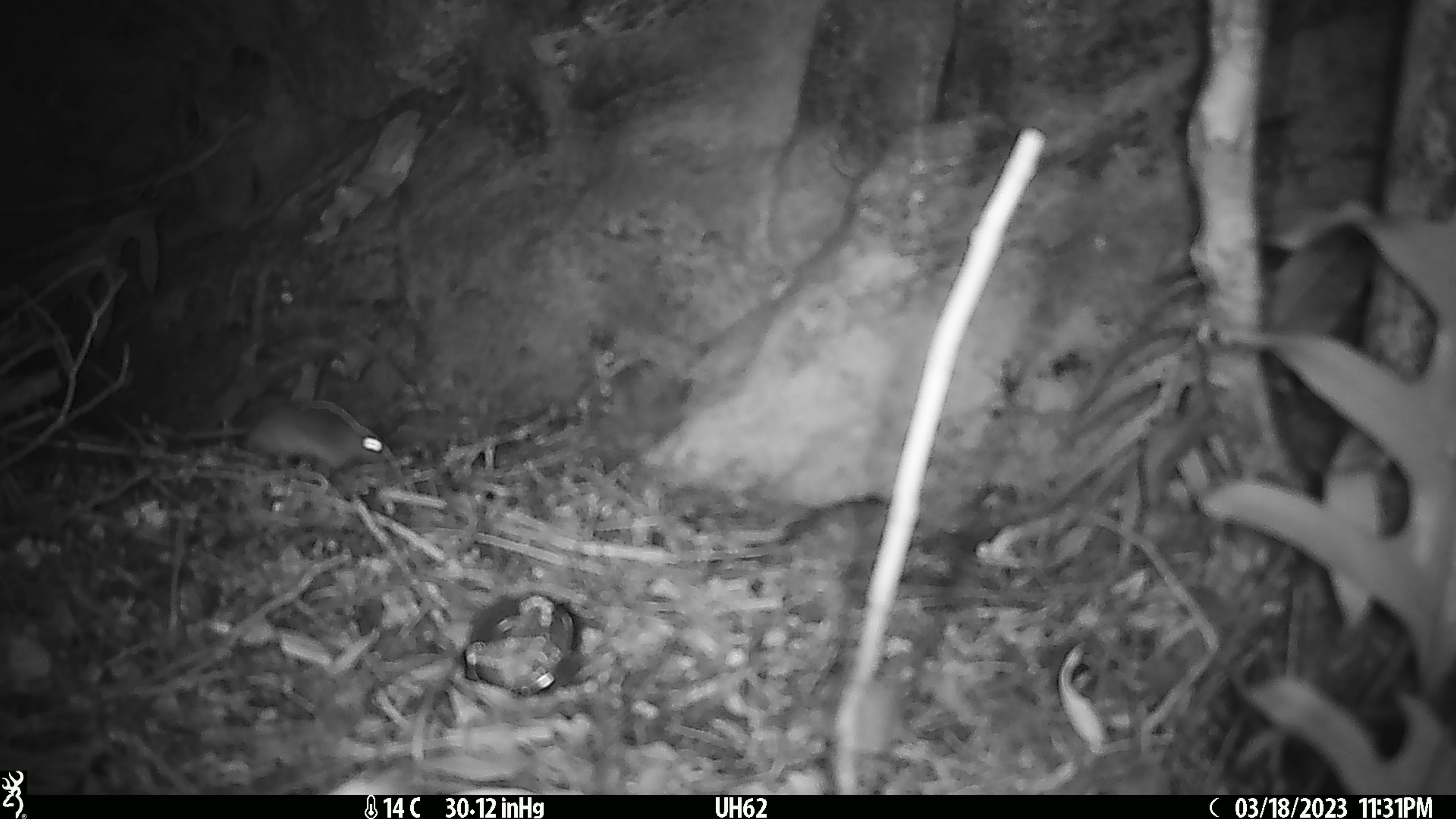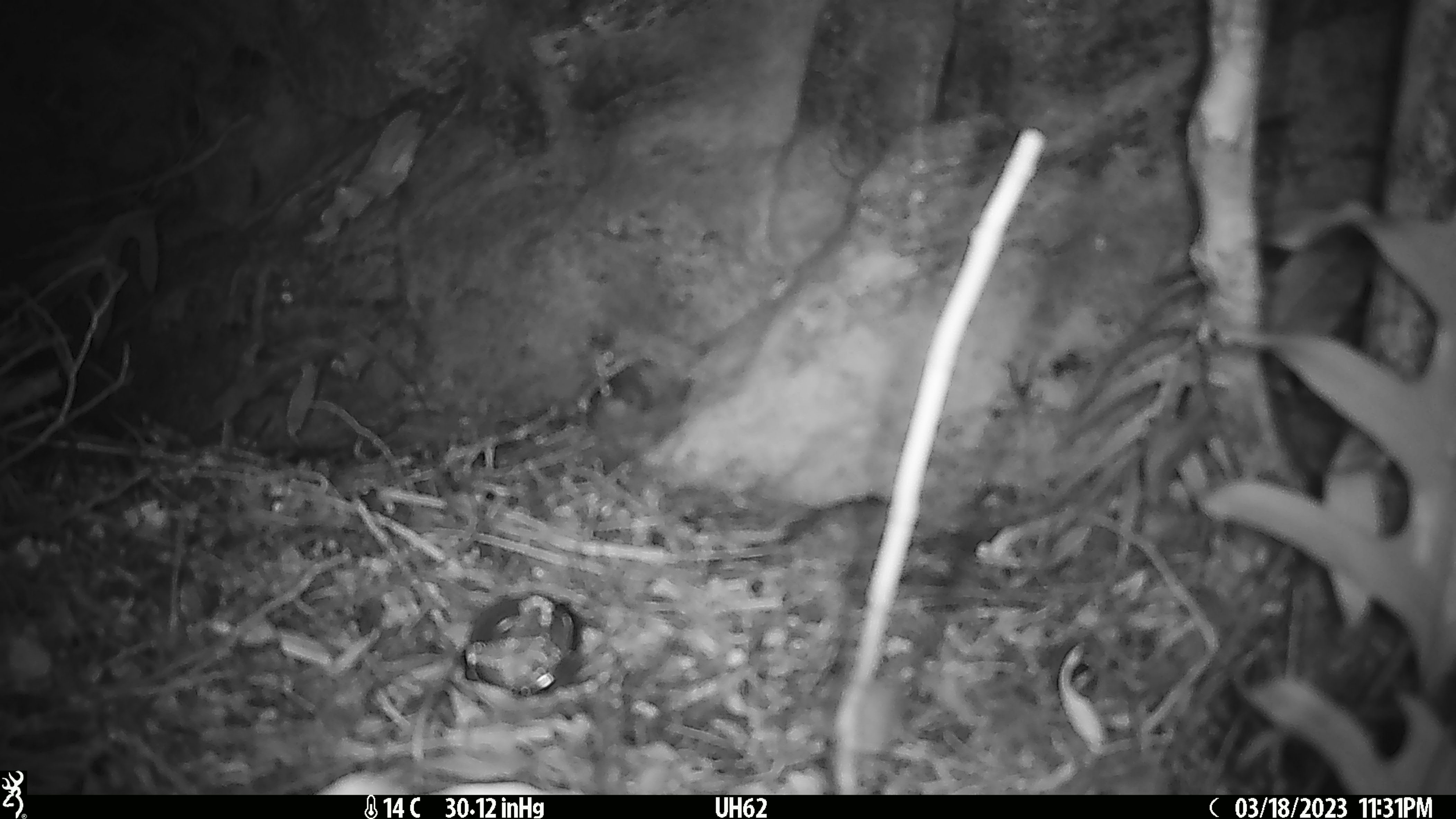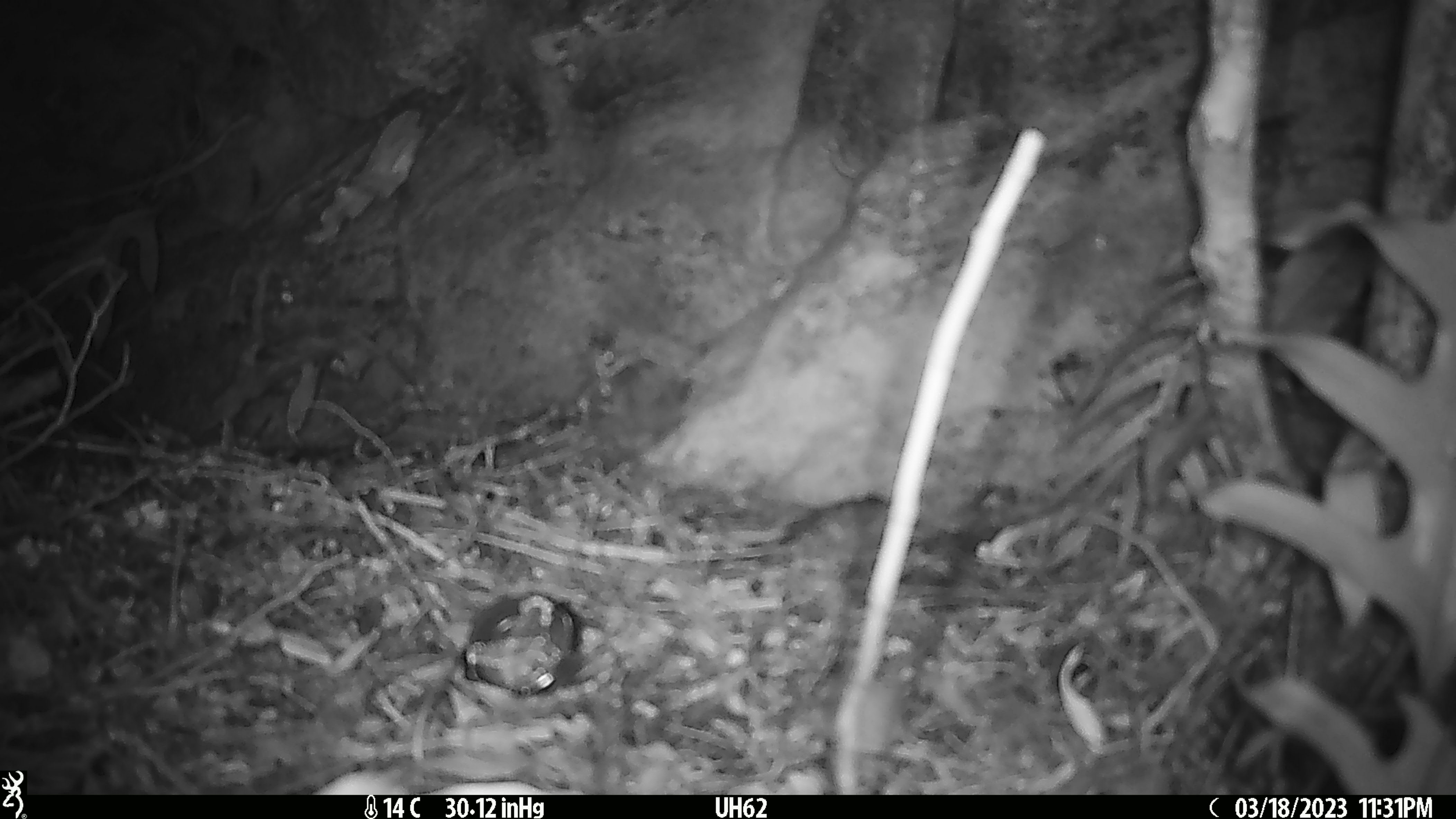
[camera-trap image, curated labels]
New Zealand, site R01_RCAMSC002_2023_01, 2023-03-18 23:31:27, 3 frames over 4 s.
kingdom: Animalia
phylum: Chordata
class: Mammalia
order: Rodentia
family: Muridae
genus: Mus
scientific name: Mus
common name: mouse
Mouse (Mus).